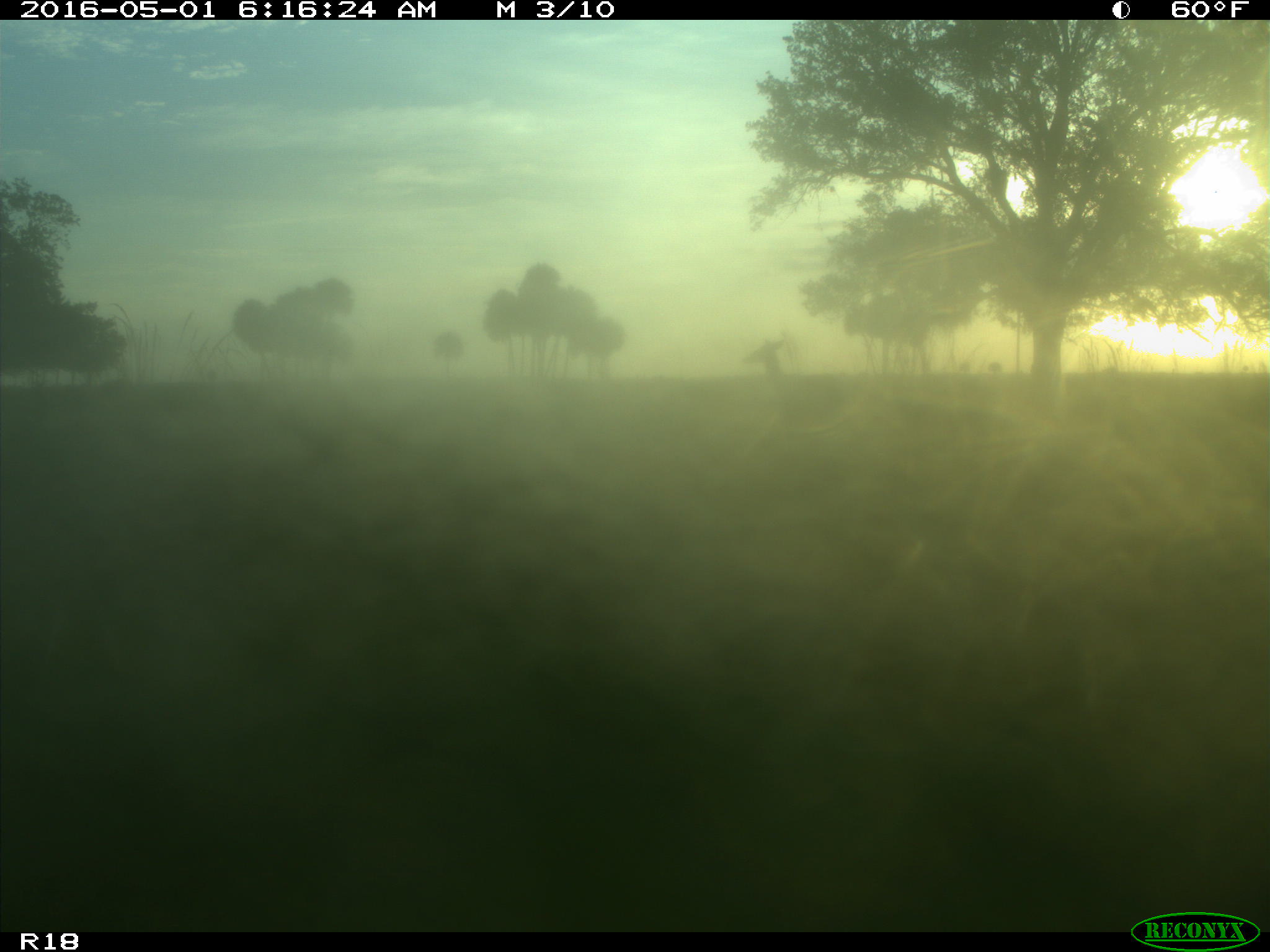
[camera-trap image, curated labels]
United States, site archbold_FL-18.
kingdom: Animalia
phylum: Chordata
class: Mammalia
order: Artiodactyla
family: Cervidae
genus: Odocoileus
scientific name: Odocoileus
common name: deer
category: unidentified deer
Unidentified deer (deer) (Odocoileus).